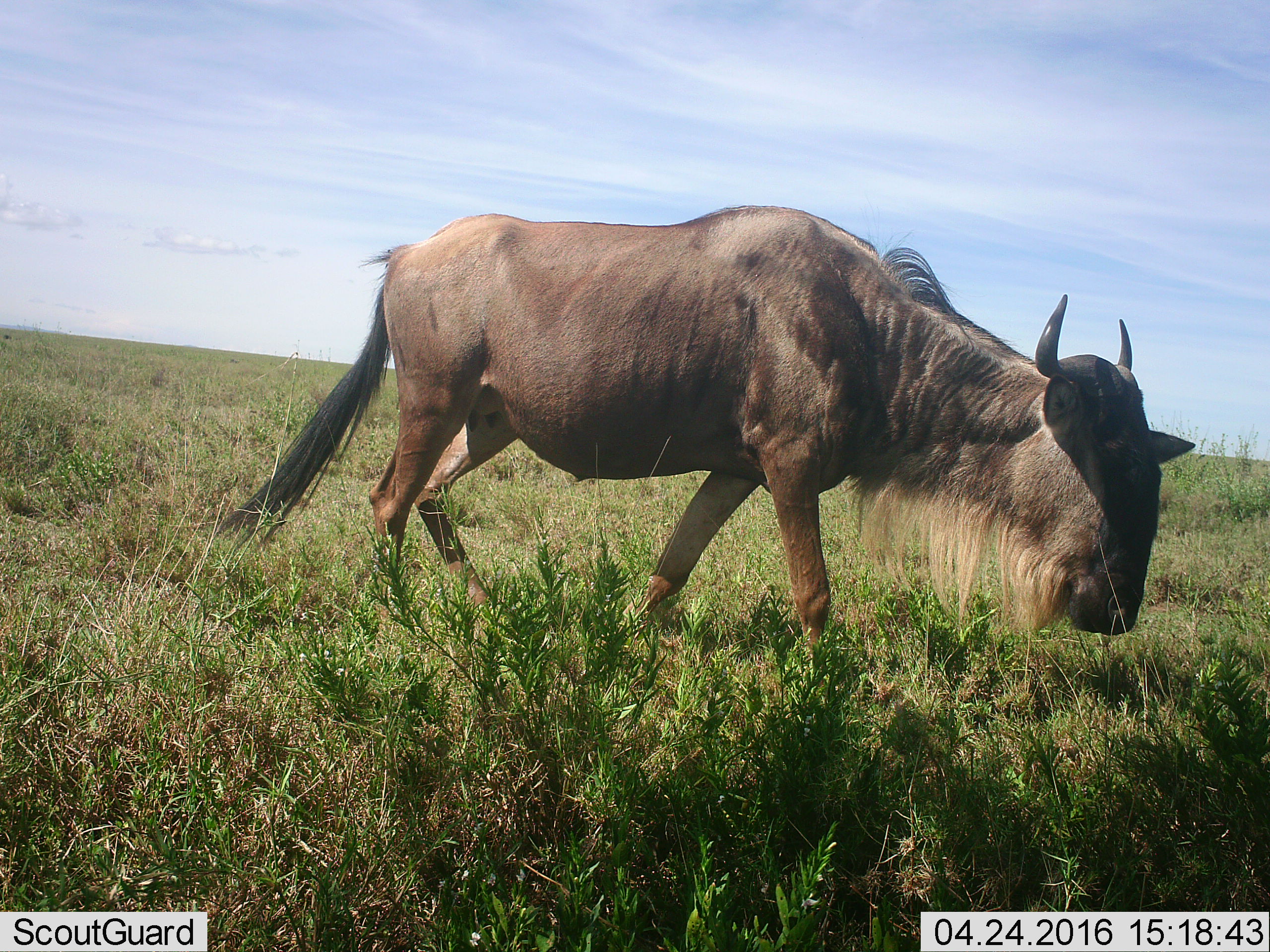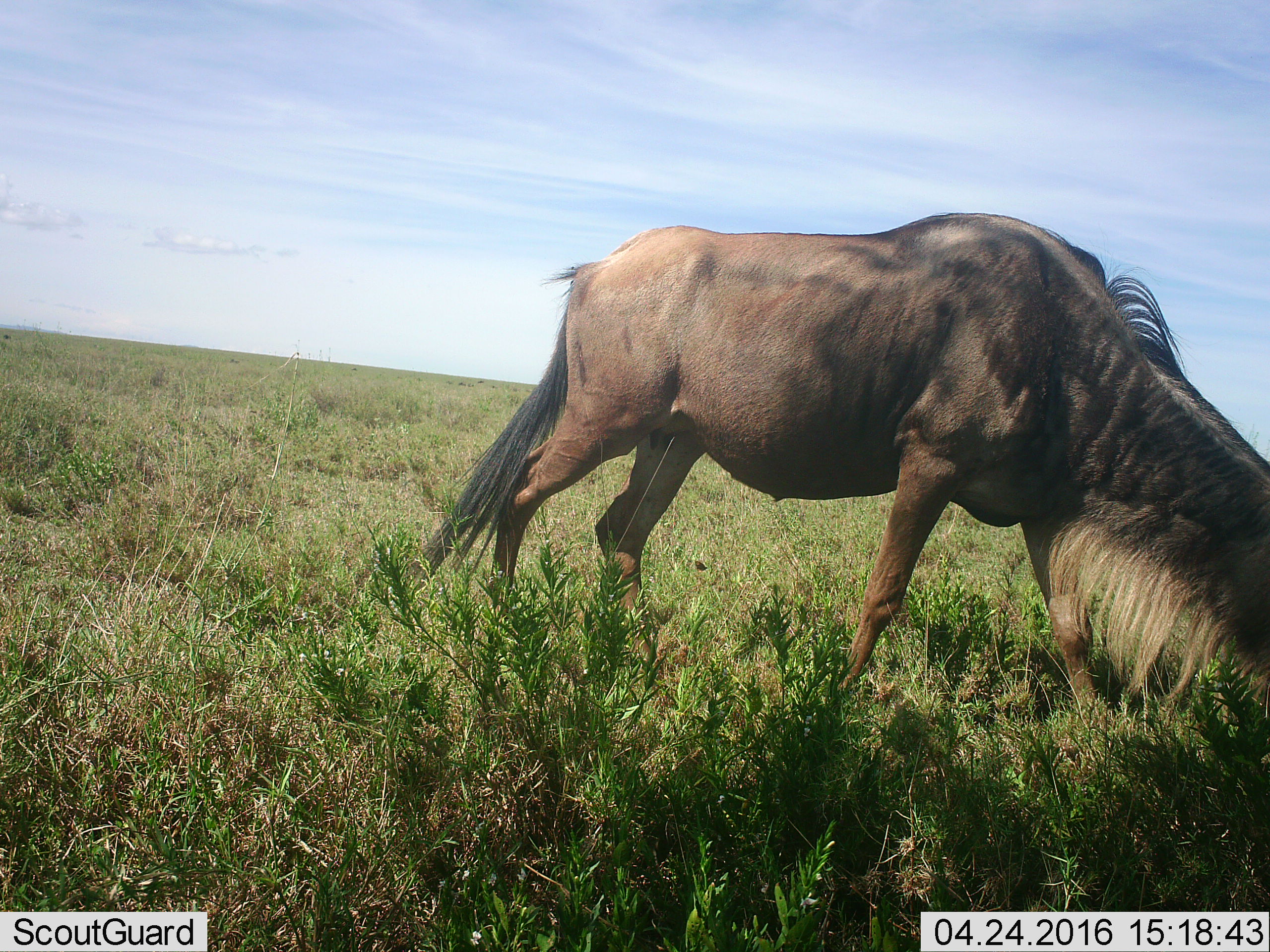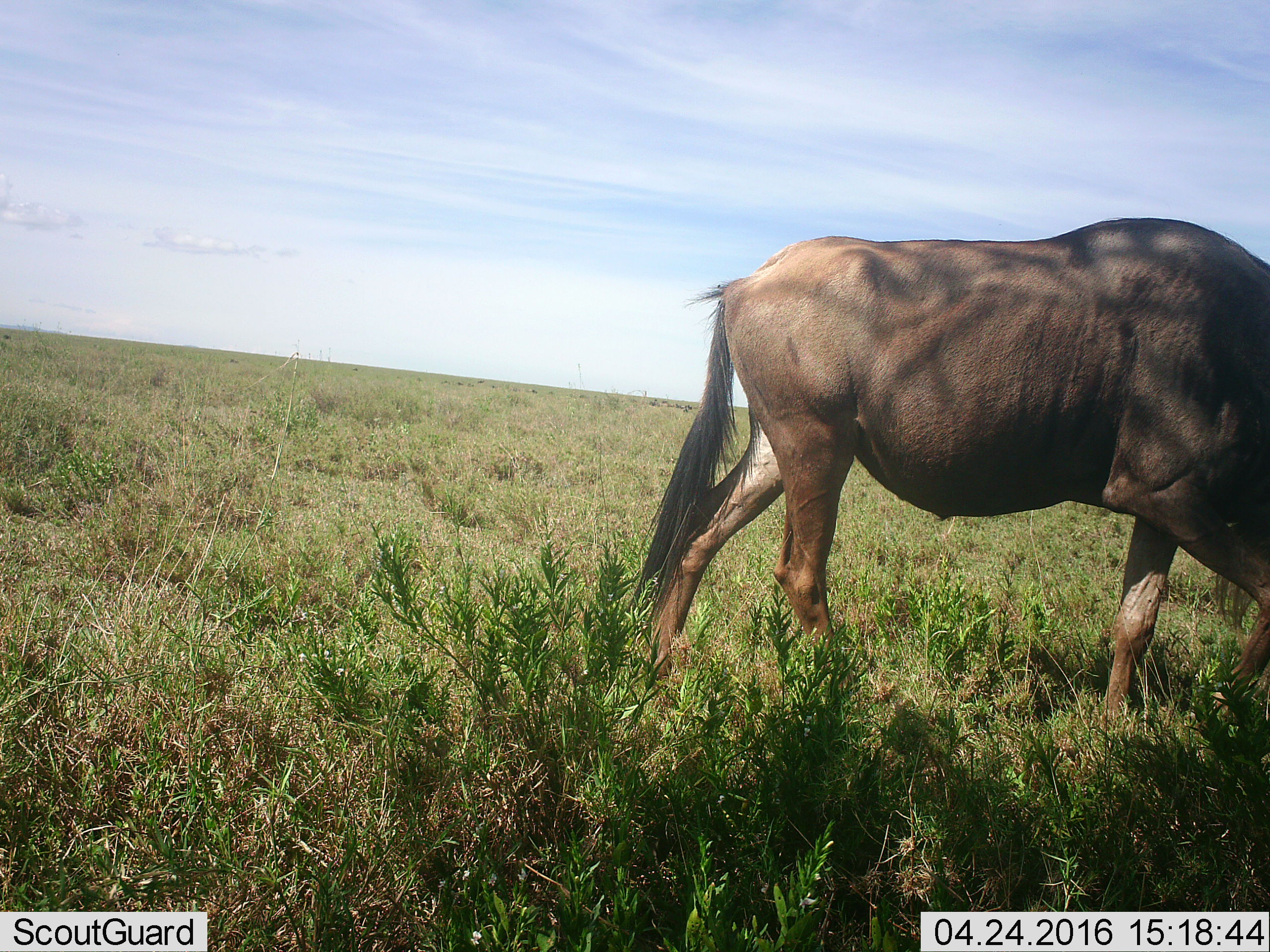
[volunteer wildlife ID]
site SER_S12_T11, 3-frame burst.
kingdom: Animalia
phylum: Chordata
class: Mammalia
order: Artiodactyla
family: Bovidae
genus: Connochaetes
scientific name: Connochaetes taurinus taurinus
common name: blue wildebeest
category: wildebeestblue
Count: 1.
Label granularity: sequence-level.